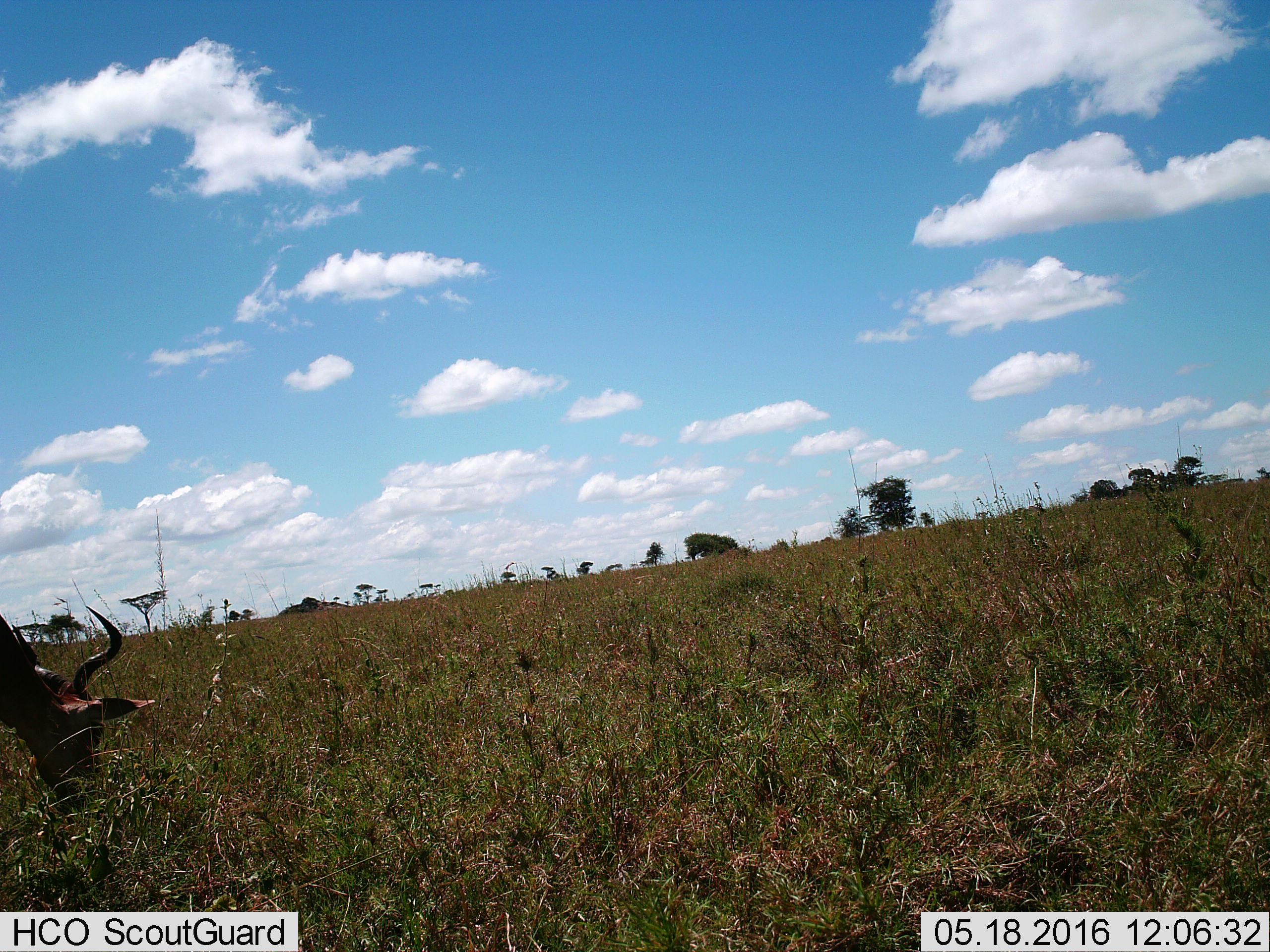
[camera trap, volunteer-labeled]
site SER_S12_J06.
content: unidentified animal